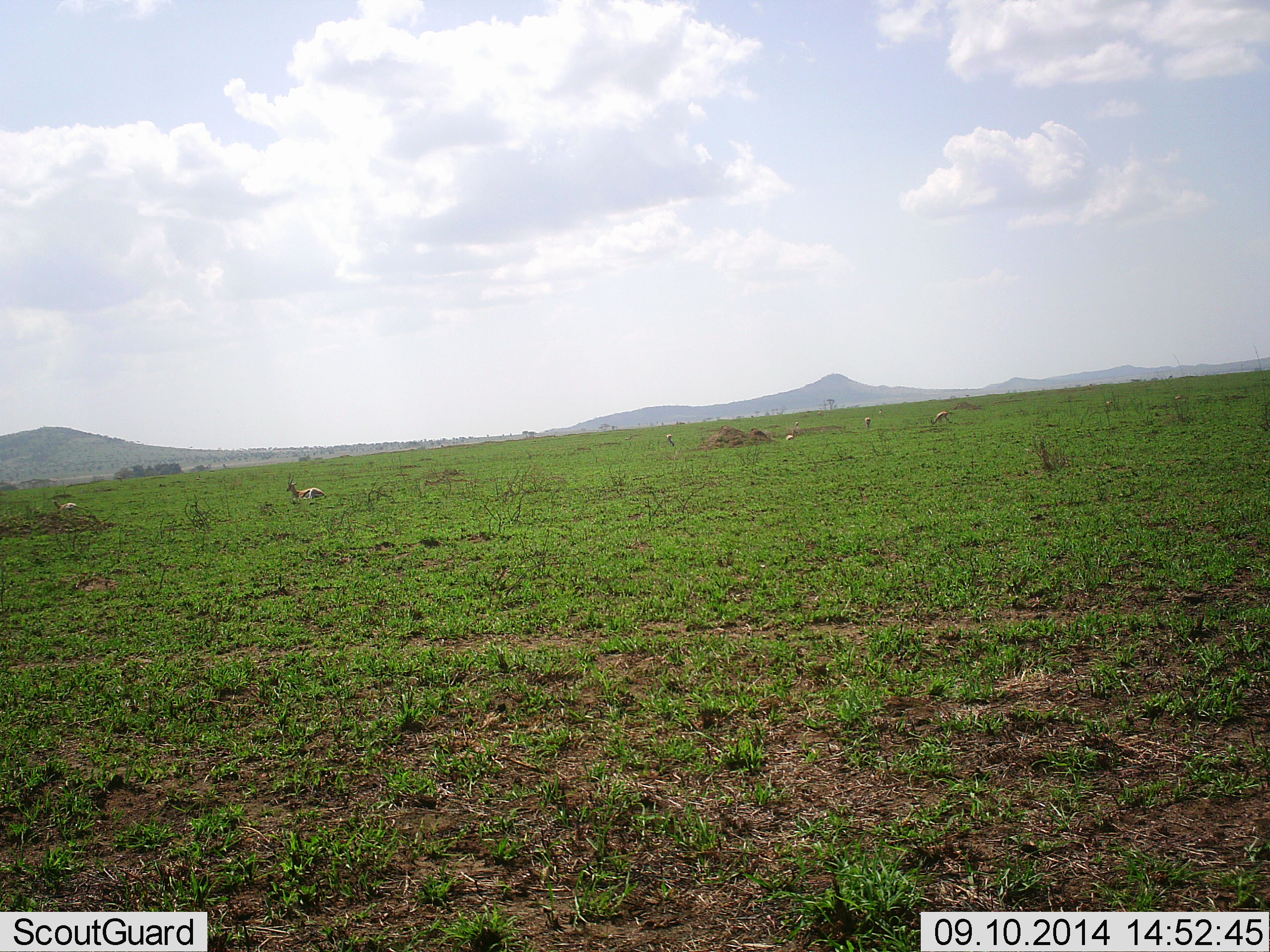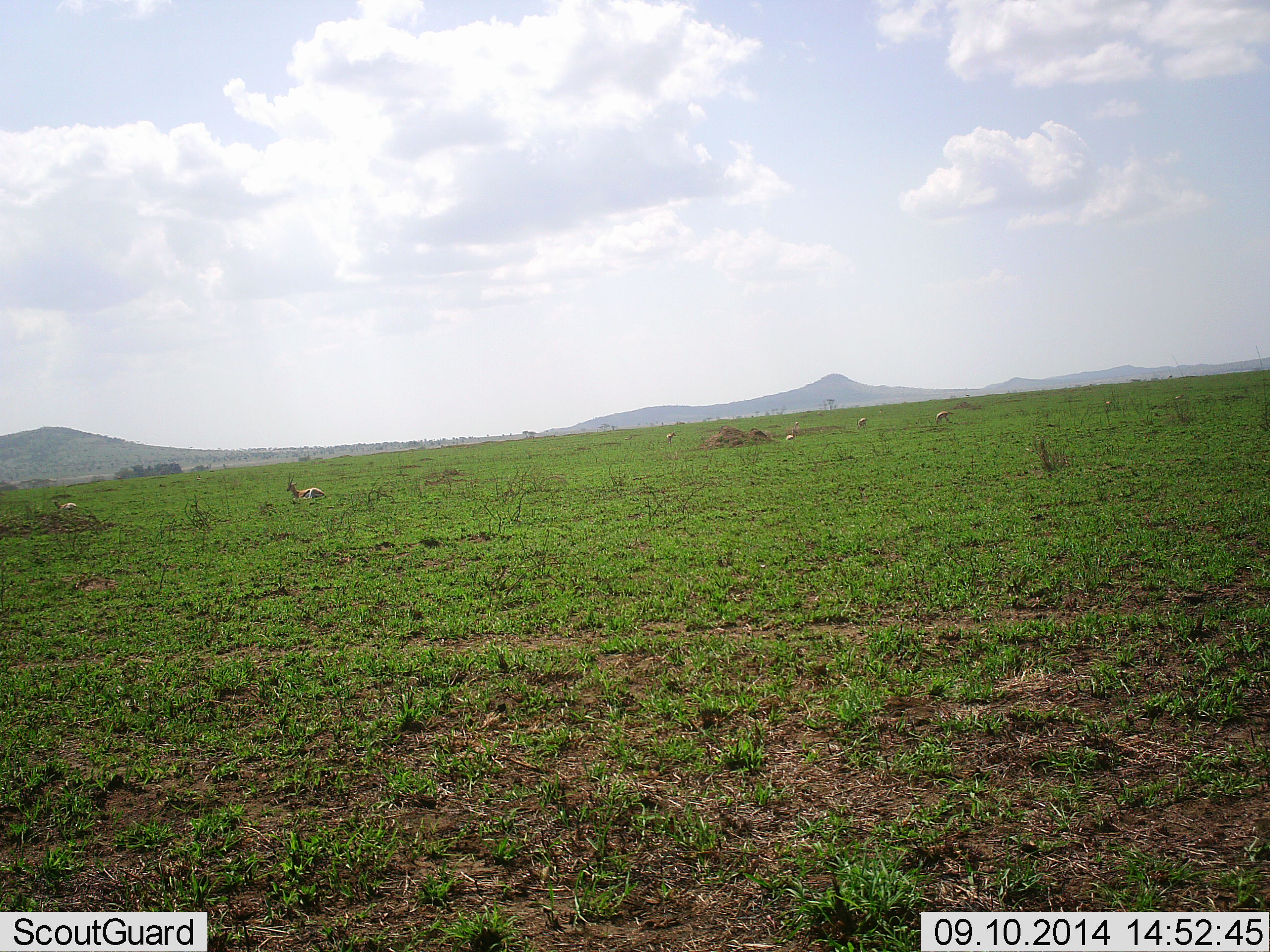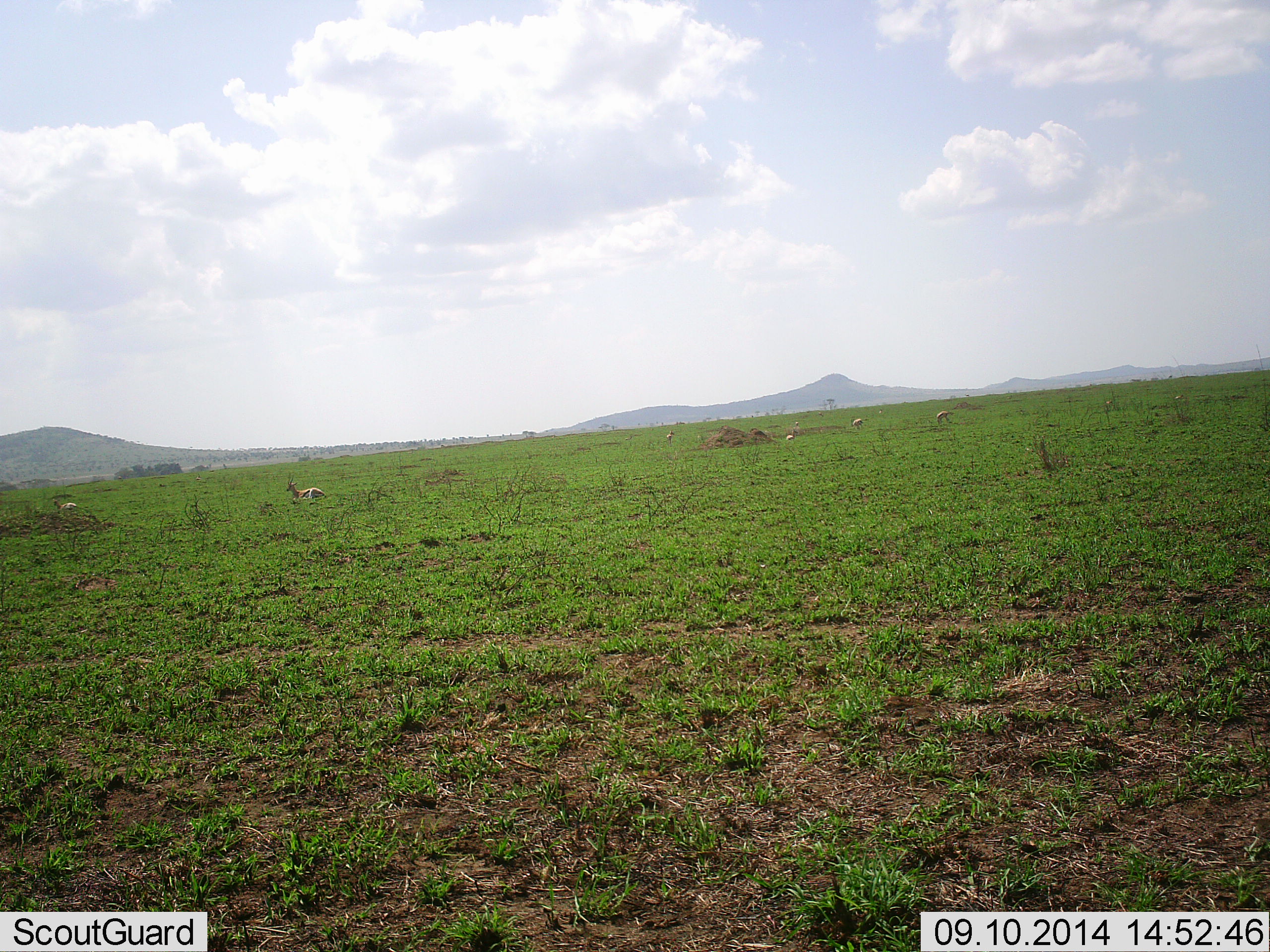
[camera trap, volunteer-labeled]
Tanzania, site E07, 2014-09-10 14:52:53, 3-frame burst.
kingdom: Animalia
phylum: Chordata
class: Mammalia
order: Artiodactyla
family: Bovidae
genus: Eudorcas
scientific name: Eudorcas thomsonii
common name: thomson's gazelle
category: gazellethomsons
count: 6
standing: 40%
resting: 90%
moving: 20%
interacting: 0%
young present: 0%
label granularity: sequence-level